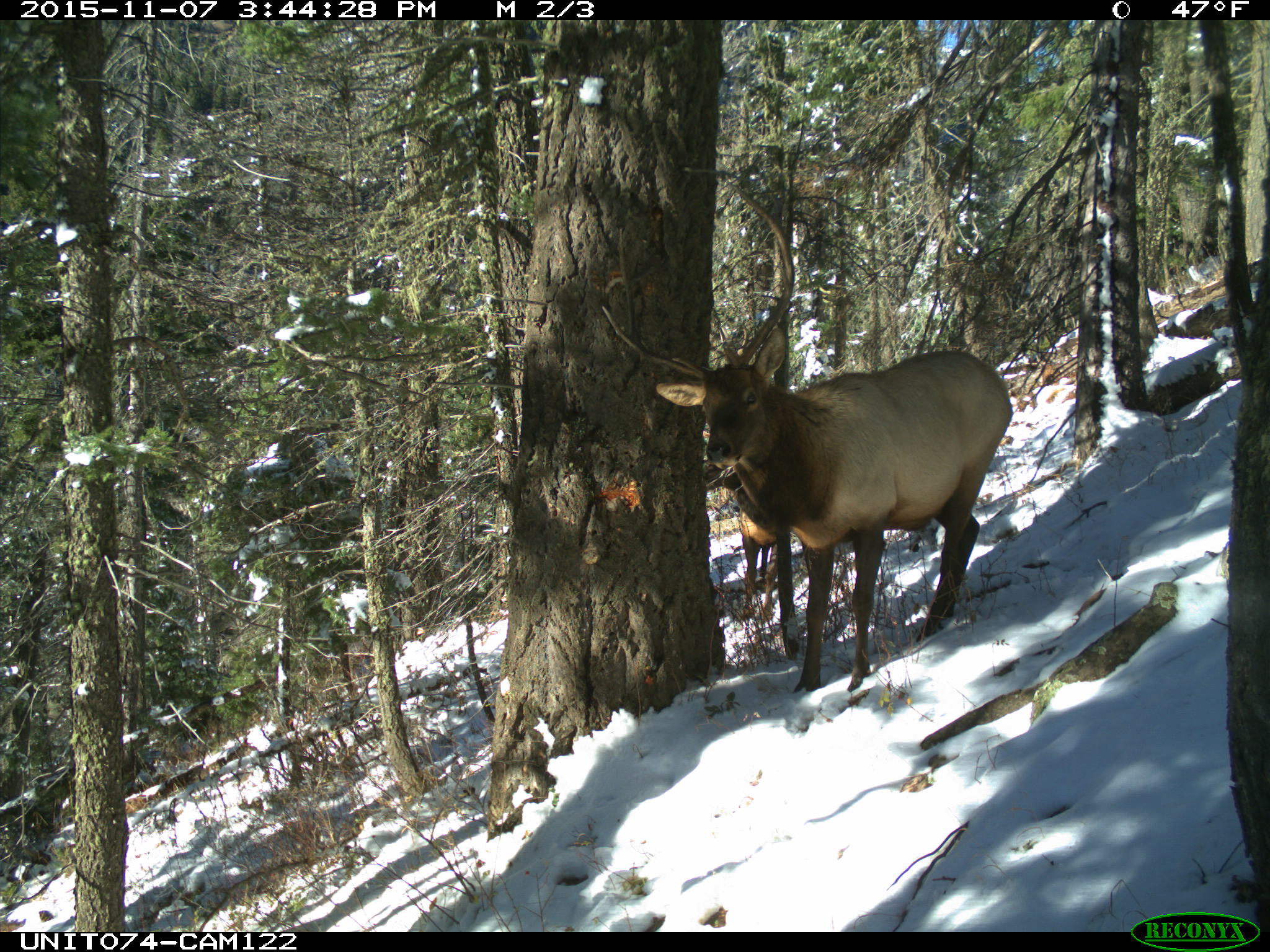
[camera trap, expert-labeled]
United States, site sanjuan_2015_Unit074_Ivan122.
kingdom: Animalia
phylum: Chordata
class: Mammalia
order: Artiodactyla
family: Cervidae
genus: Cervus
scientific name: Cervus elaphus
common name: red deer